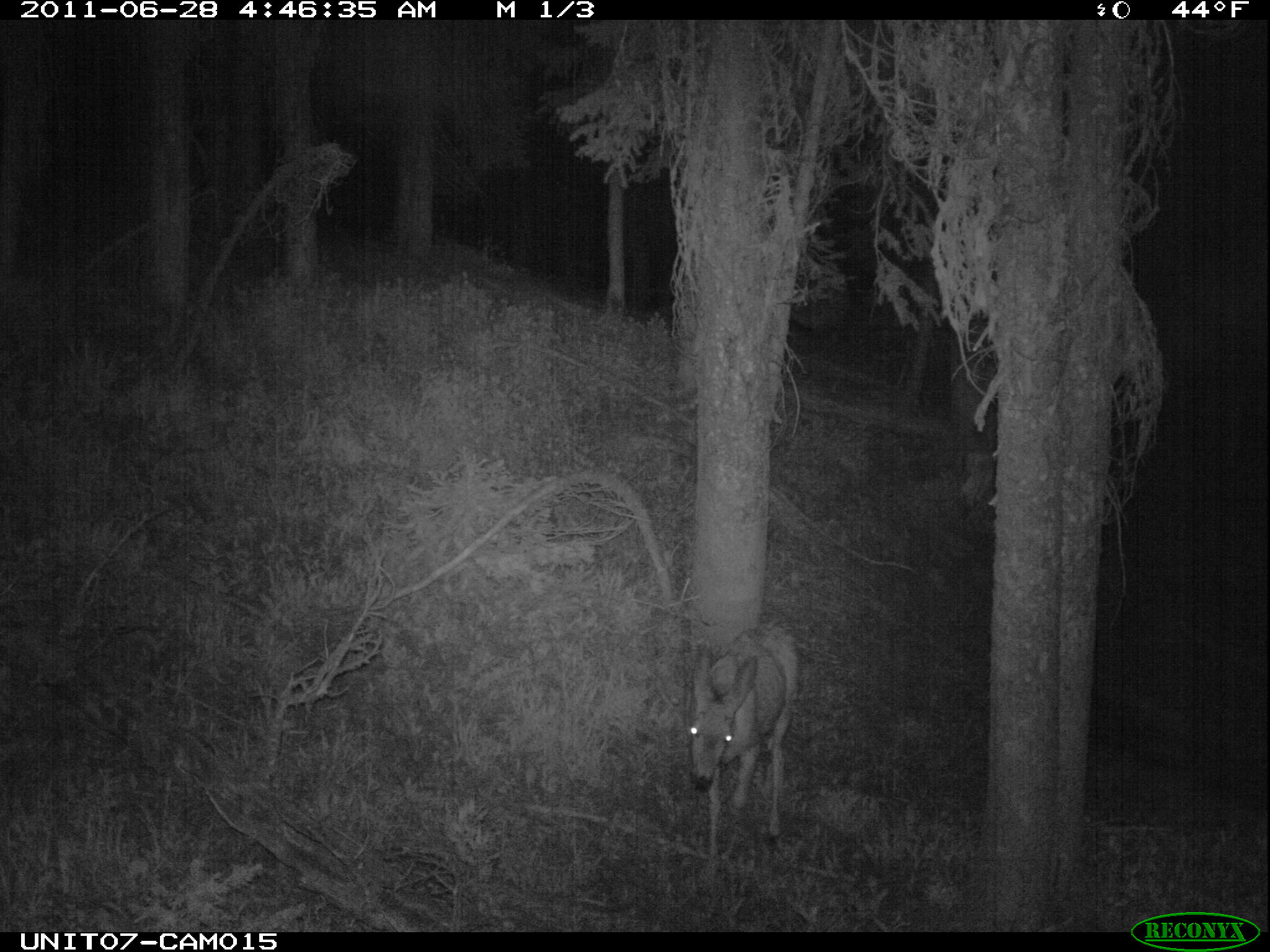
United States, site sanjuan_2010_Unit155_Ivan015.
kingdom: Animalia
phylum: Chordata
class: Mammalia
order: Artiodactyla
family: Cervidae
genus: Odocoileus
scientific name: Odocoileus hemionus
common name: mule deer